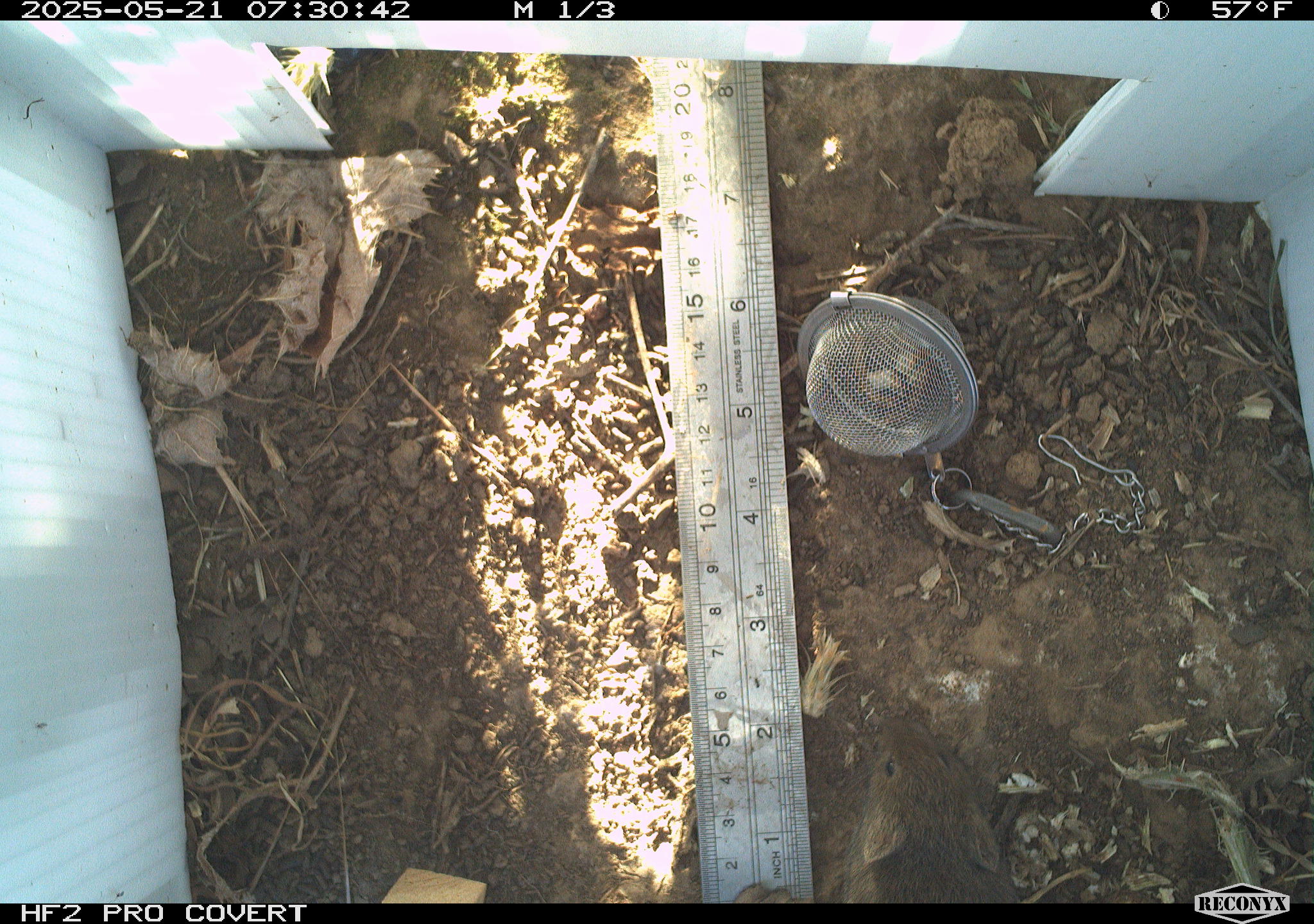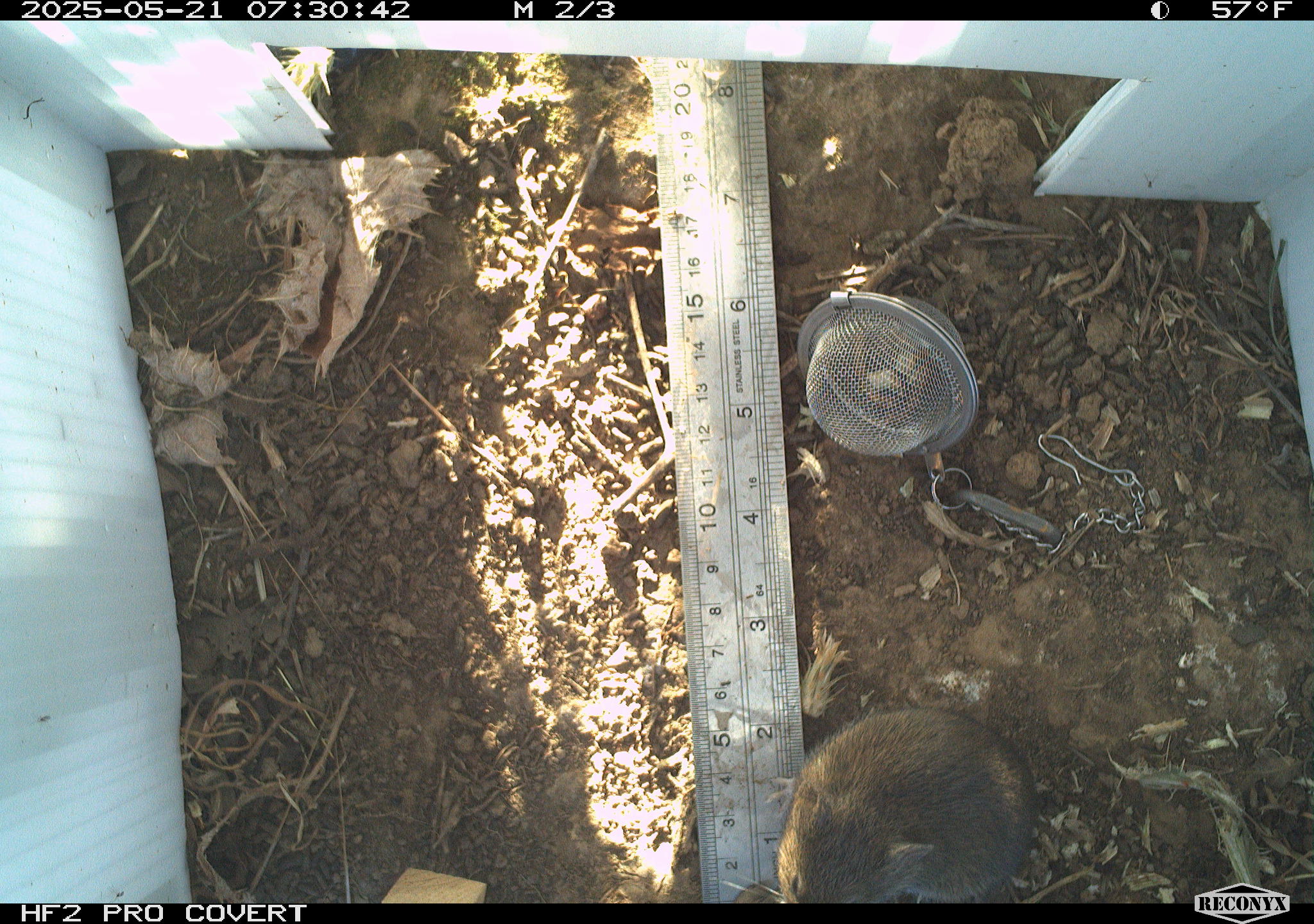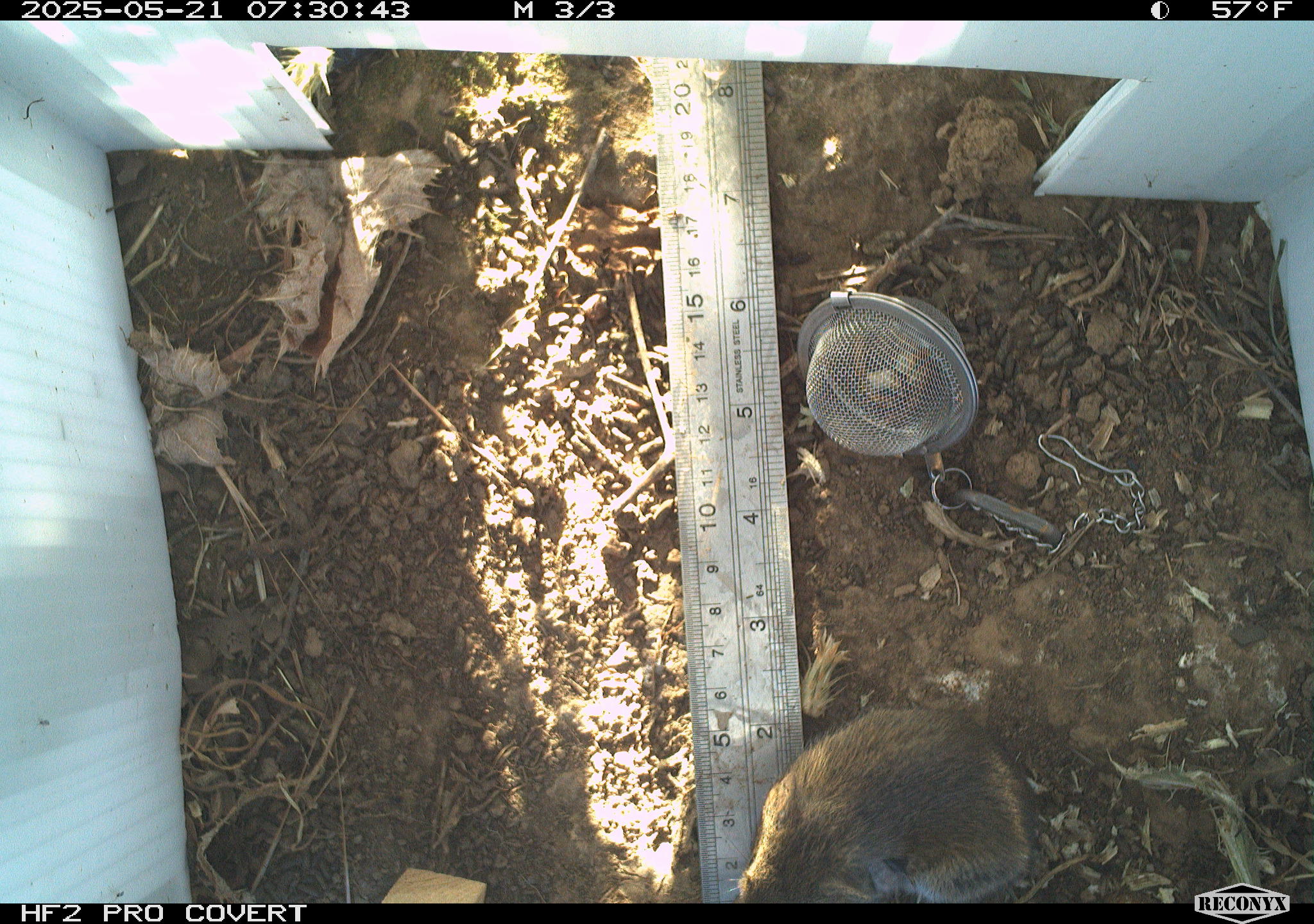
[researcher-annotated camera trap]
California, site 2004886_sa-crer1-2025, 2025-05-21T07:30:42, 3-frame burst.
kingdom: Animalia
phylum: Chordata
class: Mammalia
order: Rodentia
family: Cricetidae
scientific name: Arvicolinae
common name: voles, lemmings, and muskrats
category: arvicolinae subfamily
Arvicolinae subfamily (voles, lemmings, and muskrats) (Arvicolinae).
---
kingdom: Animalia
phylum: Chordata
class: Mammalia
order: Rodentia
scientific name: Rodentia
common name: rodent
Rodent (Rodentia).